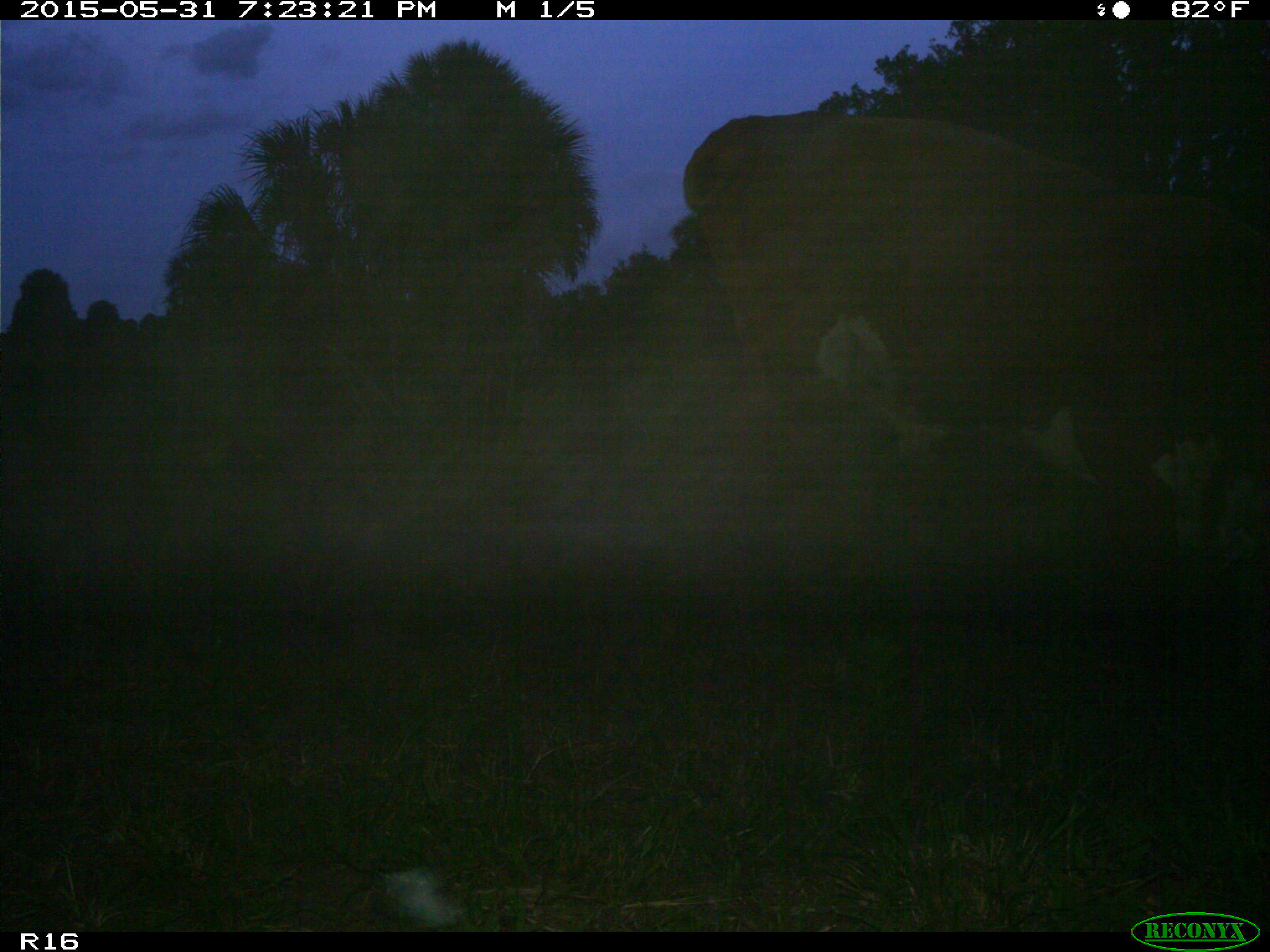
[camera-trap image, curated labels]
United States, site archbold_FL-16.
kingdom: Animalia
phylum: Chordata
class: Mammalia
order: Artiodactyla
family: Bovidae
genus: Bos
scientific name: Bos taurus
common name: domestic cow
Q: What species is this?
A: Bos taurus (domestic cow).